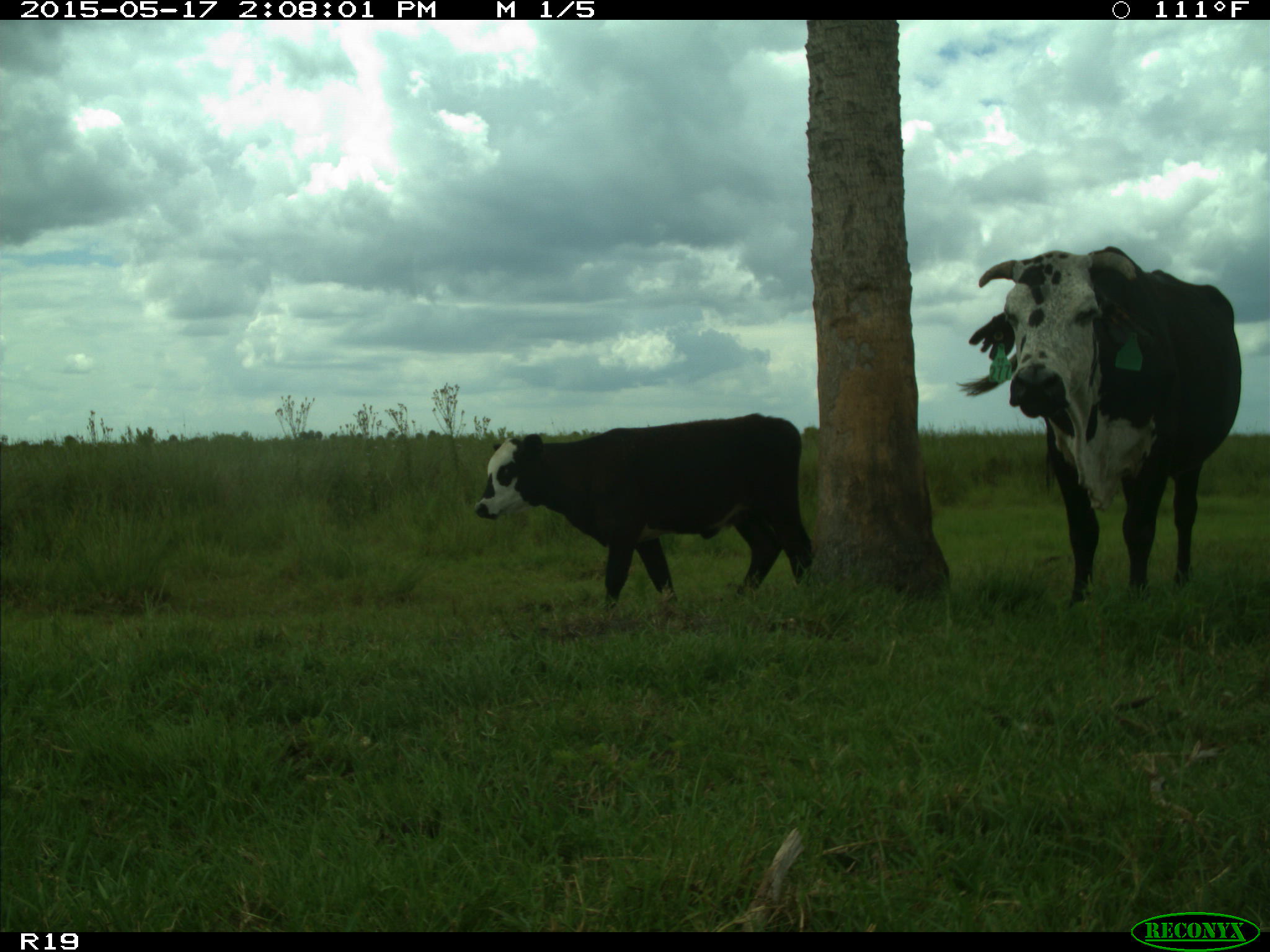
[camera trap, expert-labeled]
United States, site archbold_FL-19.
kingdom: Animalia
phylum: Chordata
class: Mammalia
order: Artiodactyla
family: Bovidae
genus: Bos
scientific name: Bos taurus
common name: domestic cow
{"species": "Bos taurus (domestic cow)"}